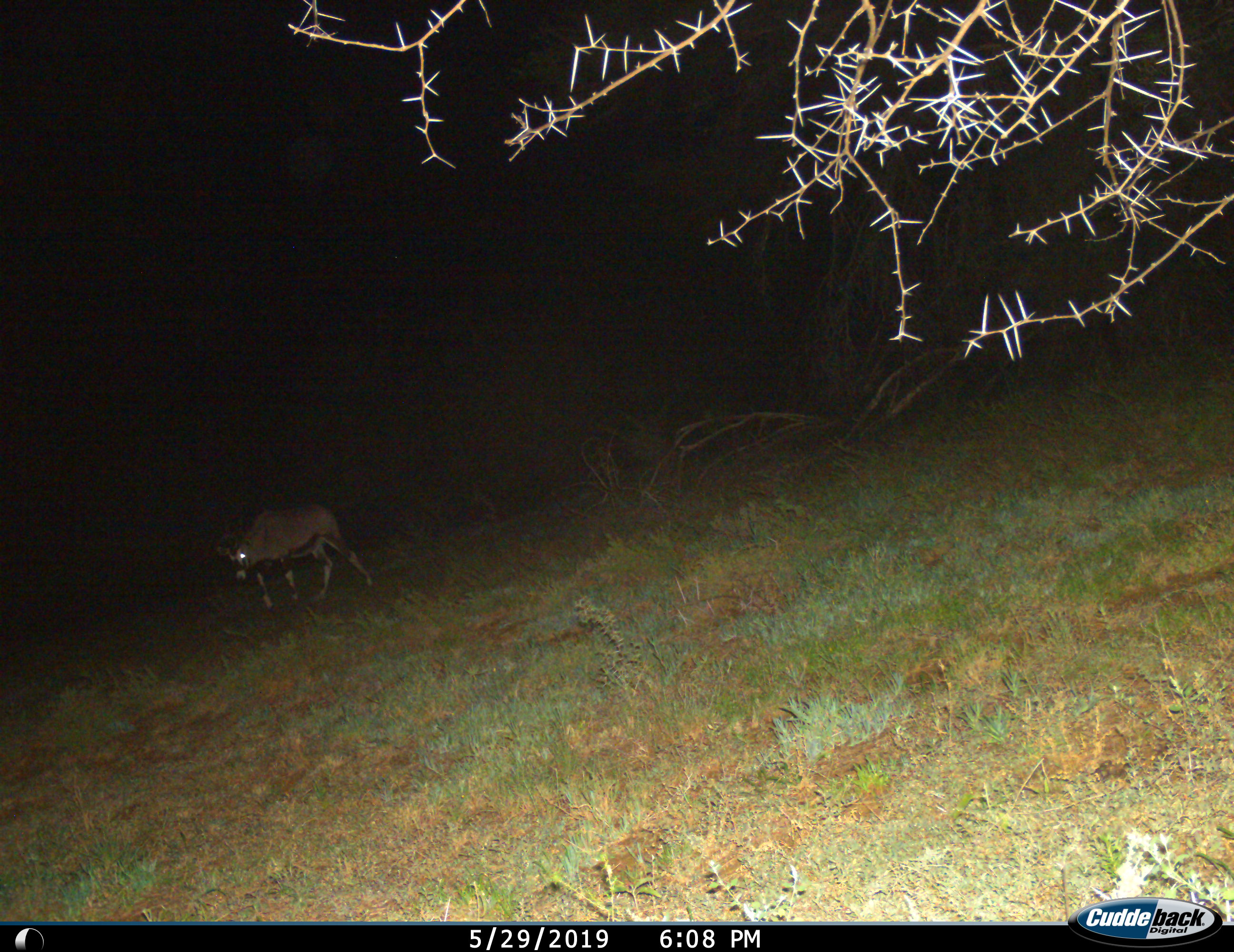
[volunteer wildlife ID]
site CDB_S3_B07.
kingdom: Animalia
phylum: Chordata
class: Mammalia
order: Artiodactyla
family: Bovidae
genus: Oryx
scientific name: Oryx gazella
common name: gemsbok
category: oryx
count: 1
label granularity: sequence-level